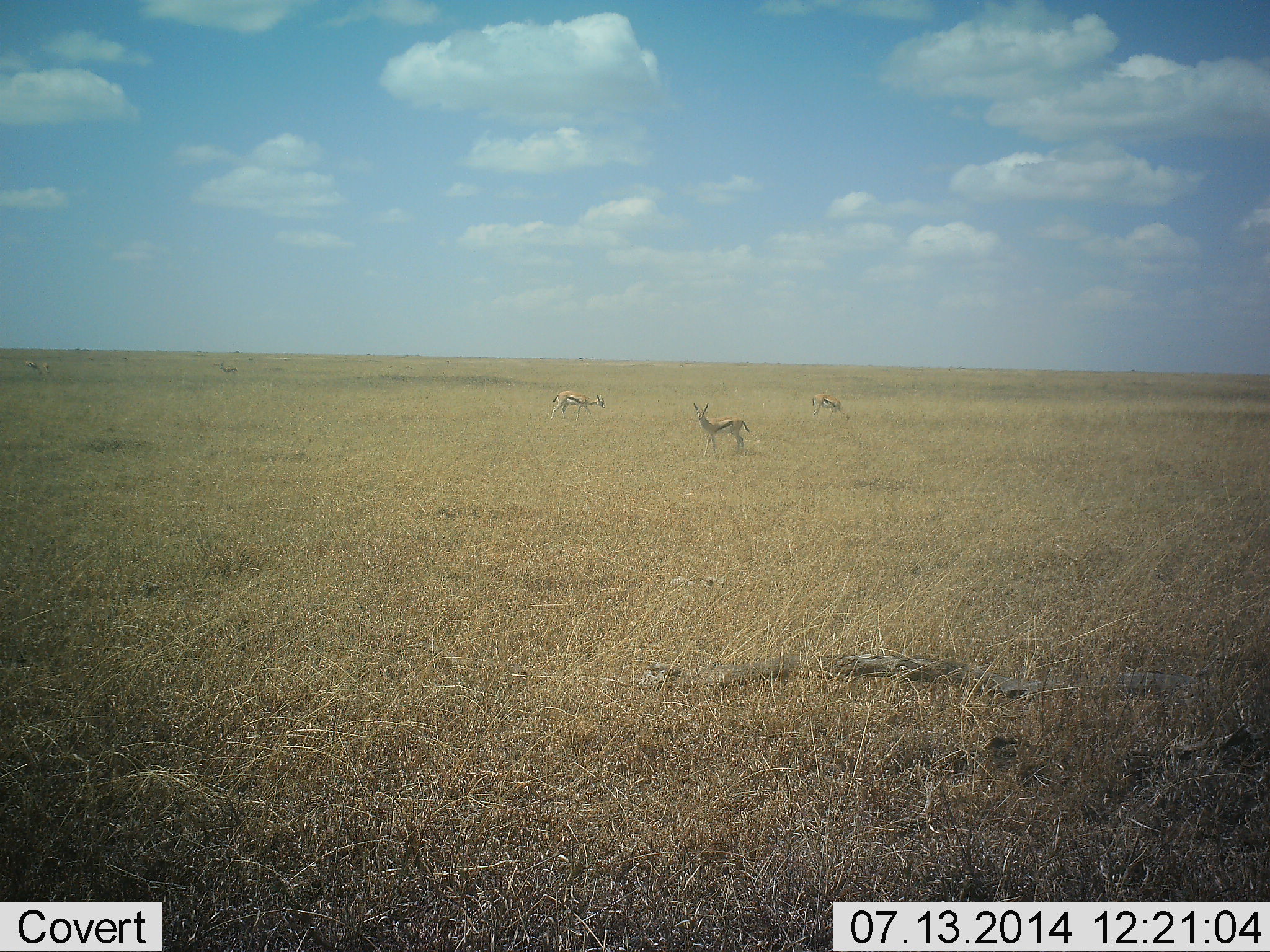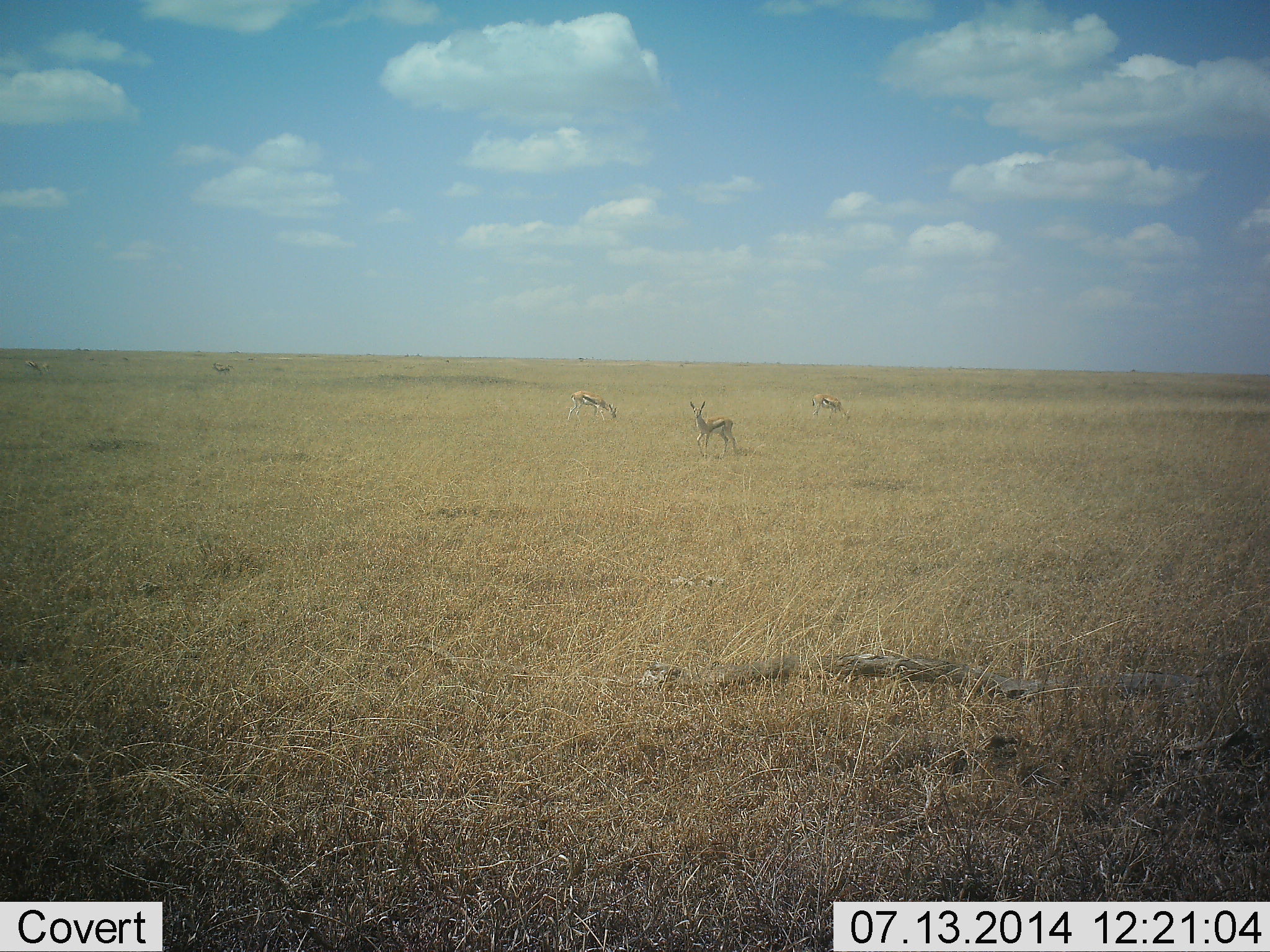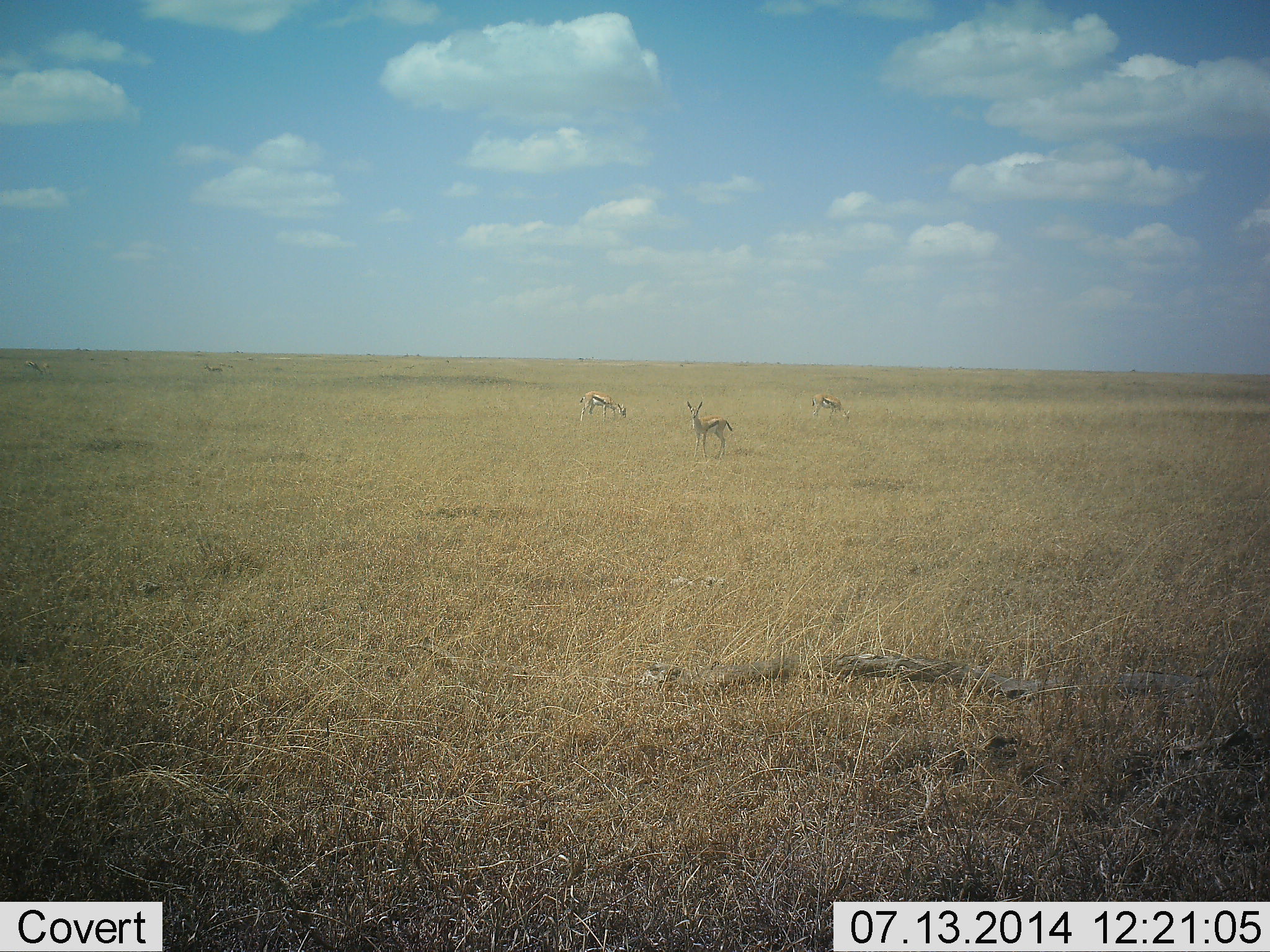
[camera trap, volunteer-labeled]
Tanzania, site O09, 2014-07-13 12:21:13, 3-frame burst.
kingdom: Animalia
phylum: Chordata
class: Mammalia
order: Artiodactyla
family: Bovidae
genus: Eudorcas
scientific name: Eudorcas thomsonii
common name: thomson's gazelle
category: gazellethomsons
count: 5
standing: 80%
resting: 0%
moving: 70%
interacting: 0%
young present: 0%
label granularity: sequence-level